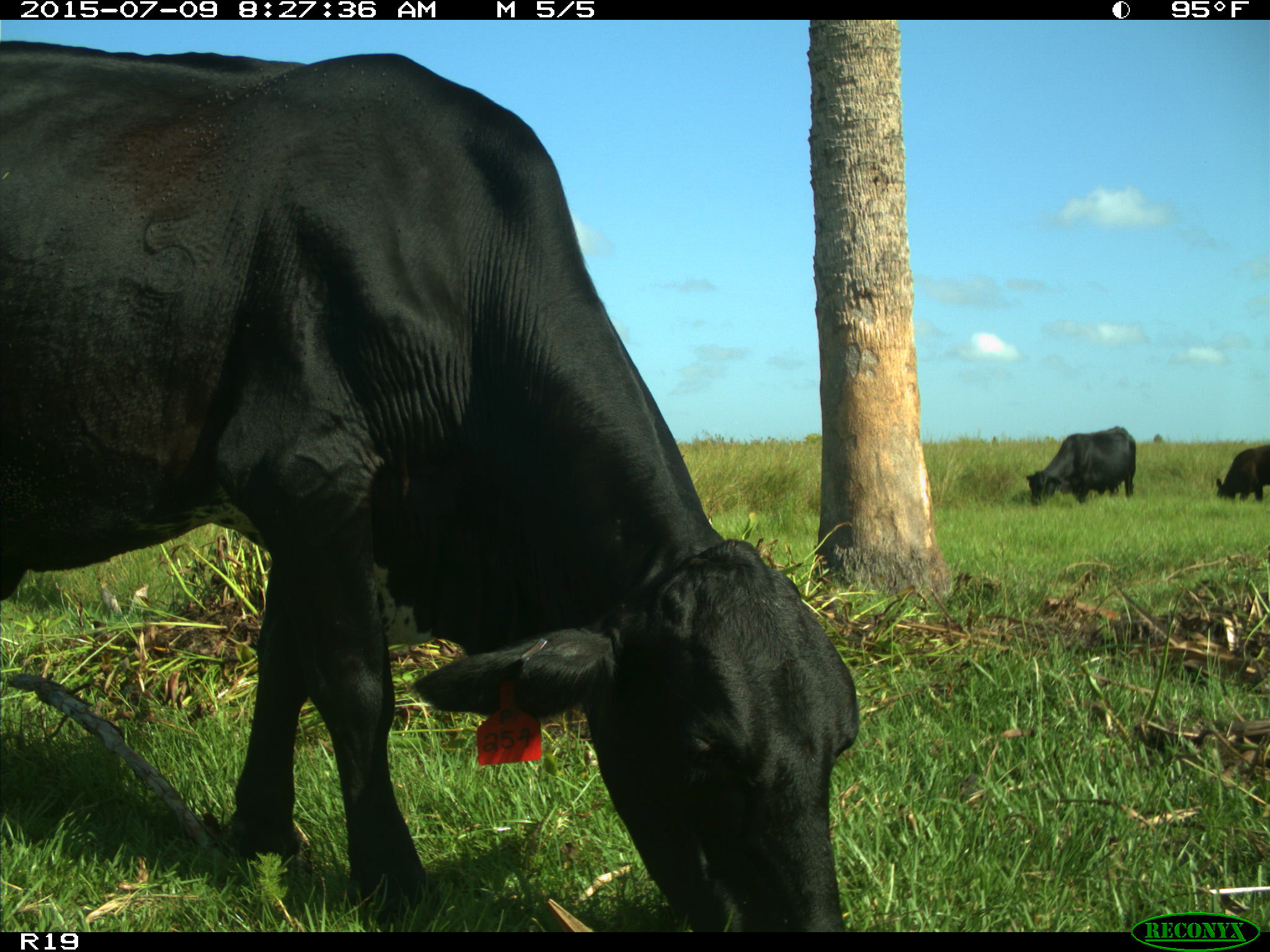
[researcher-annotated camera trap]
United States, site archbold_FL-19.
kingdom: Animalia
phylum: Chordata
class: Mammalia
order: Artiodactyla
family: Bovidae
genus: Bos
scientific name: Bos taurus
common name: domestic cow